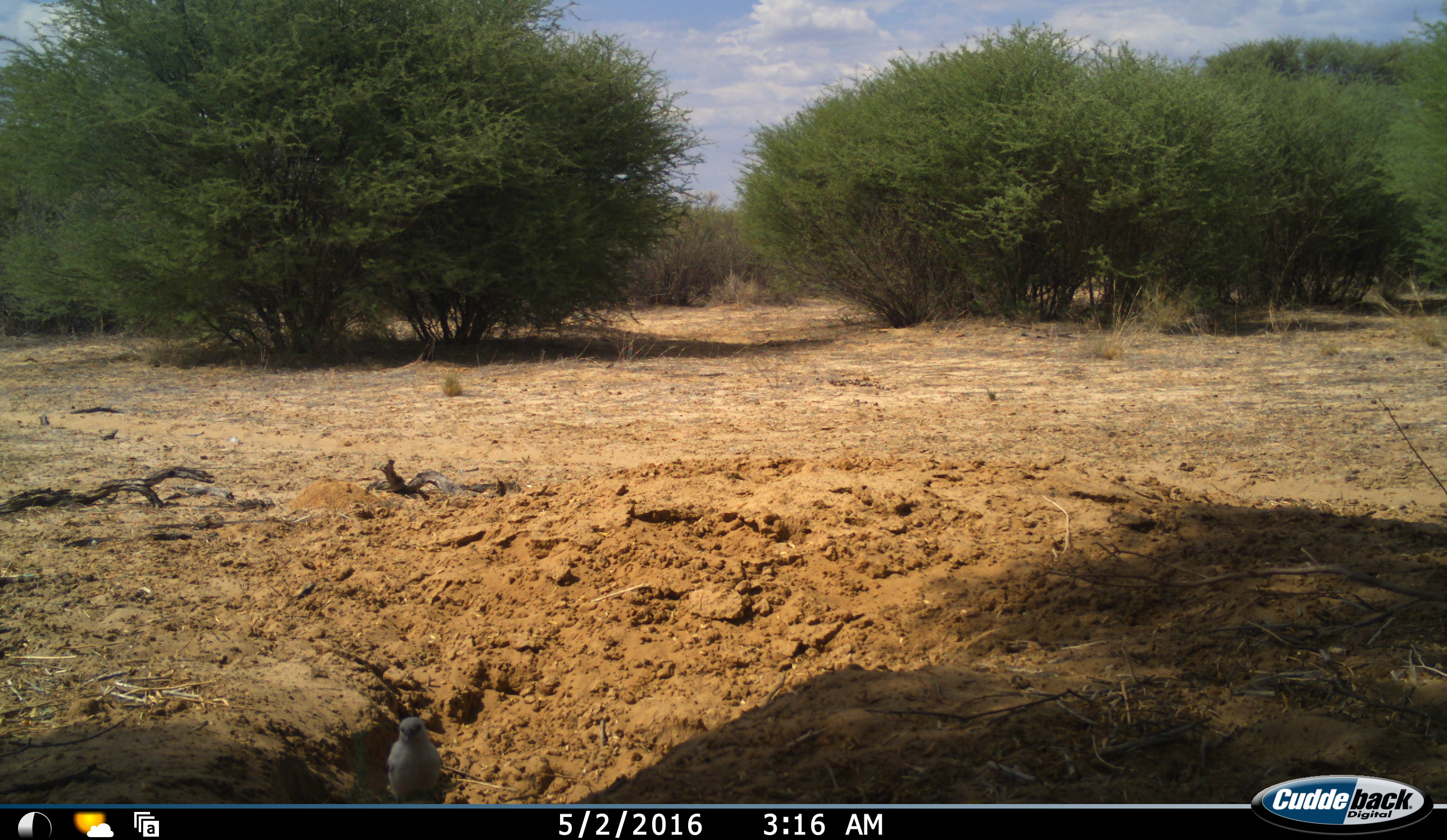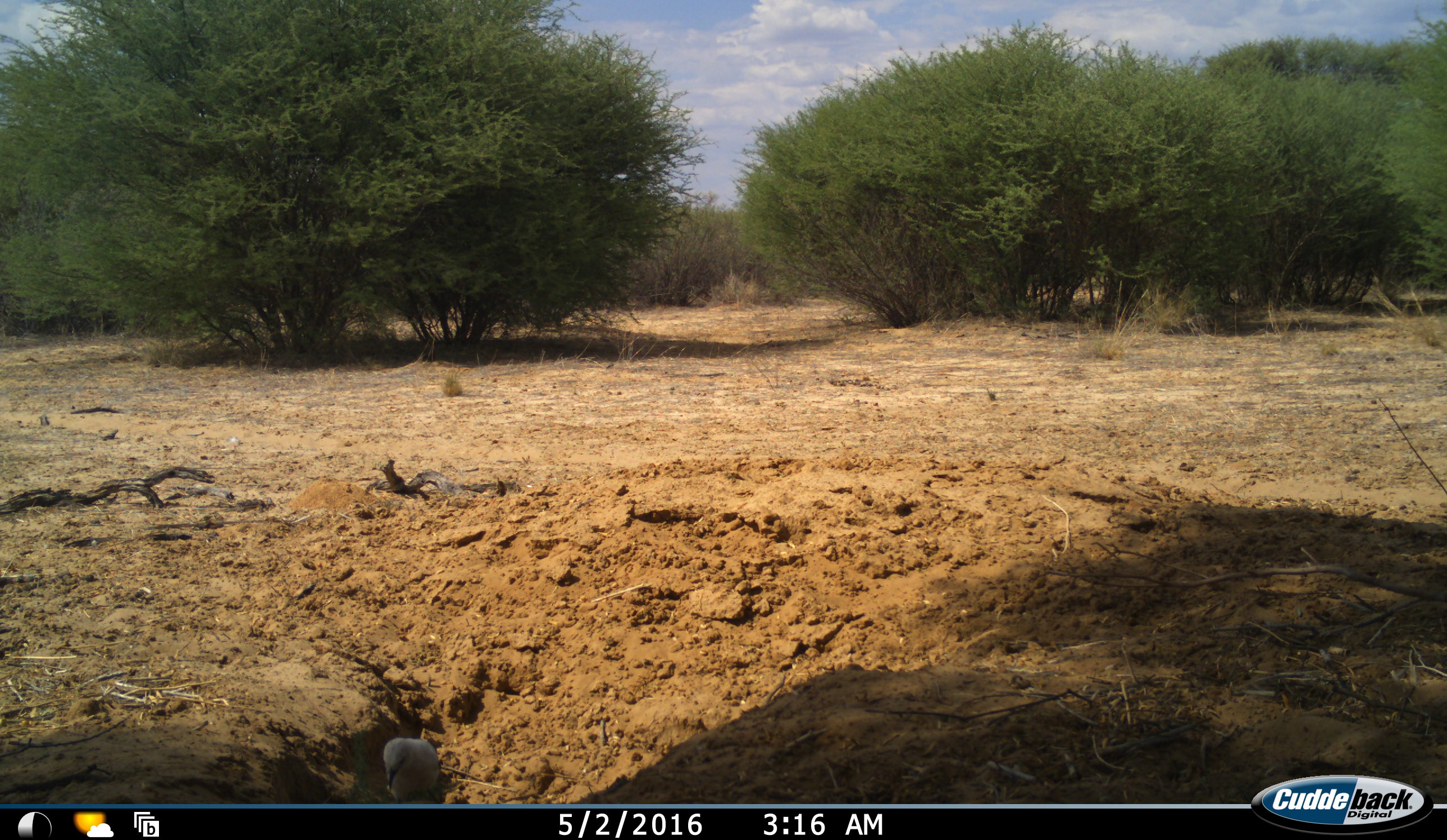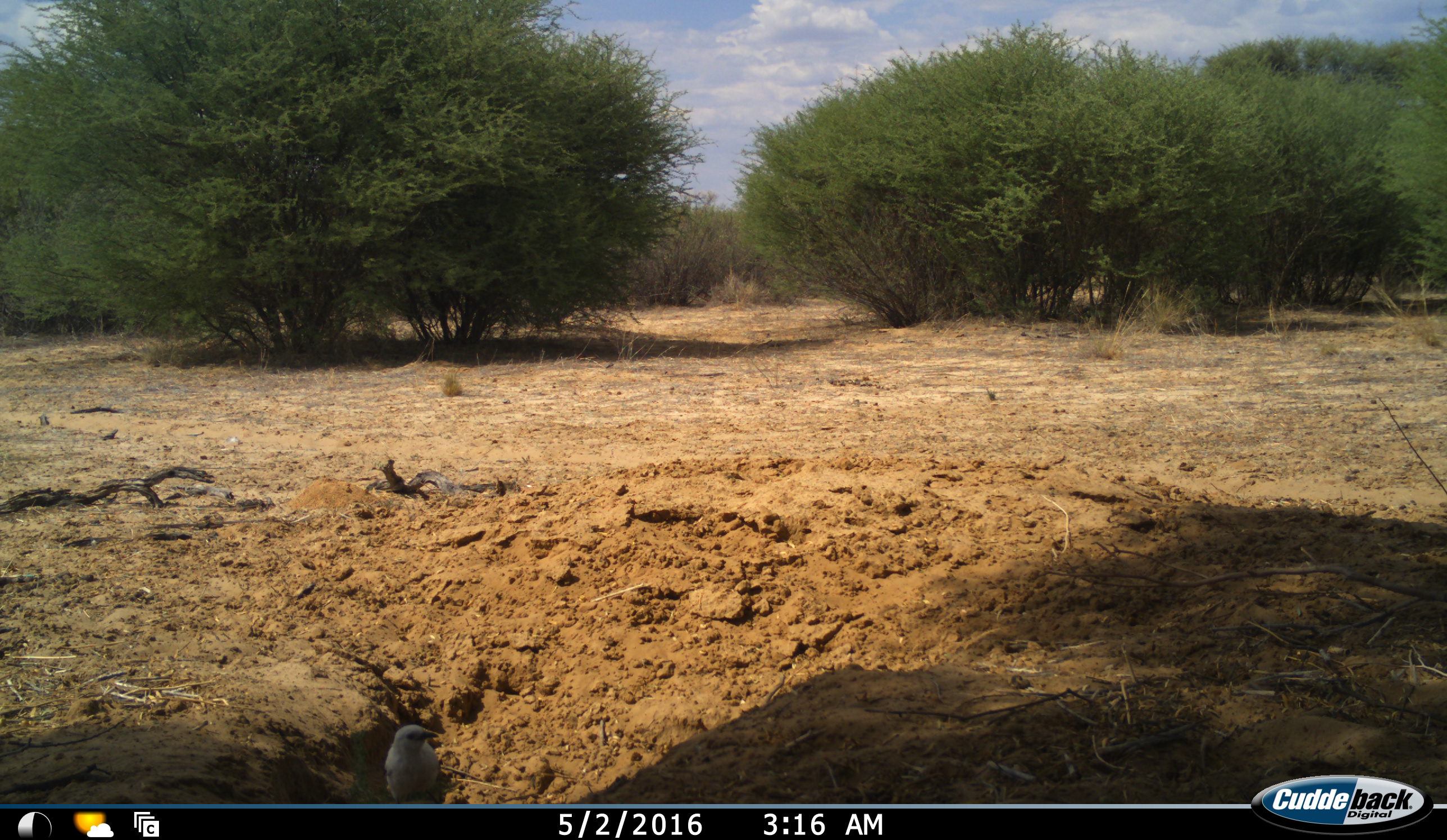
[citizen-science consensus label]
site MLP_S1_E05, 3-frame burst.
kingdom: Animalia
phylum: Chordata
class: Aves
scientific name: Aves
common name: bird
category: birdother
Birdother (bird) (Aves), count 1. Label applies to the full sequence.